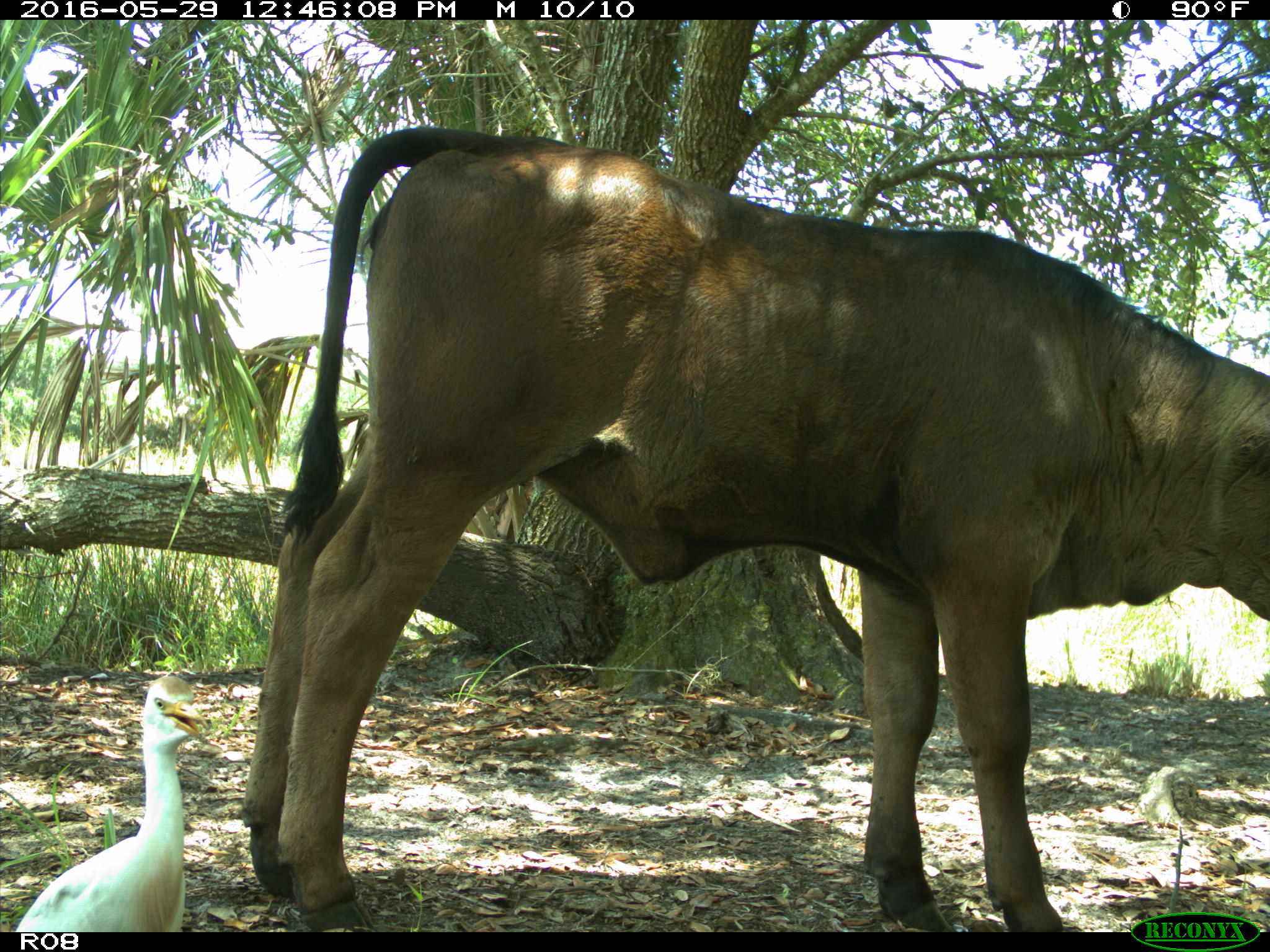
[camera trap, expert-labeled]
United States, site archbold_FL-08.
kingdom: Animalia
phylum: Chordata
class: Mammalia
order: Artiodactyla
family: Bovidae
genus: Bos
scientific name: Bos taurus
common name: domestic cow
Bos taurus (domestic cow).